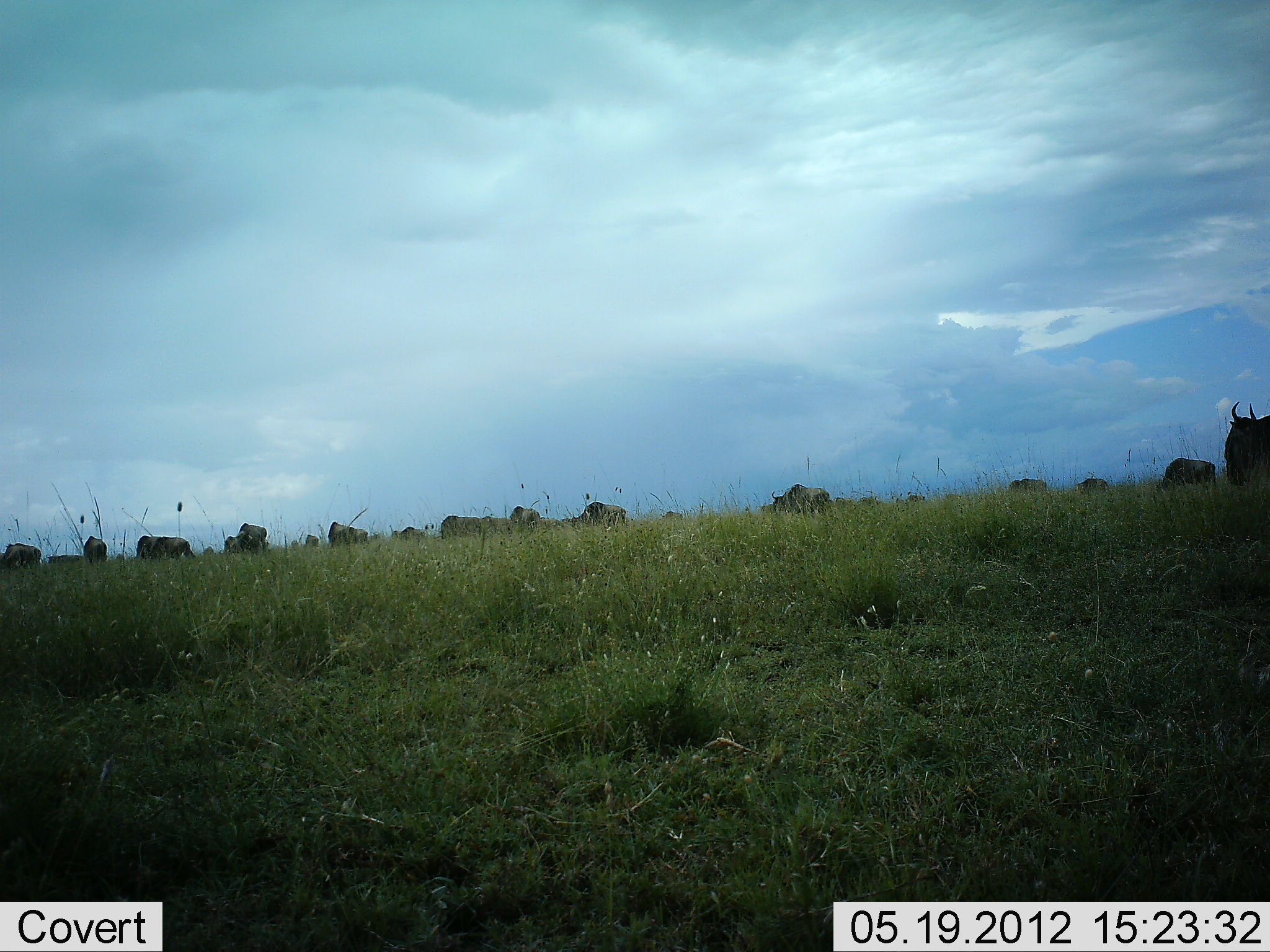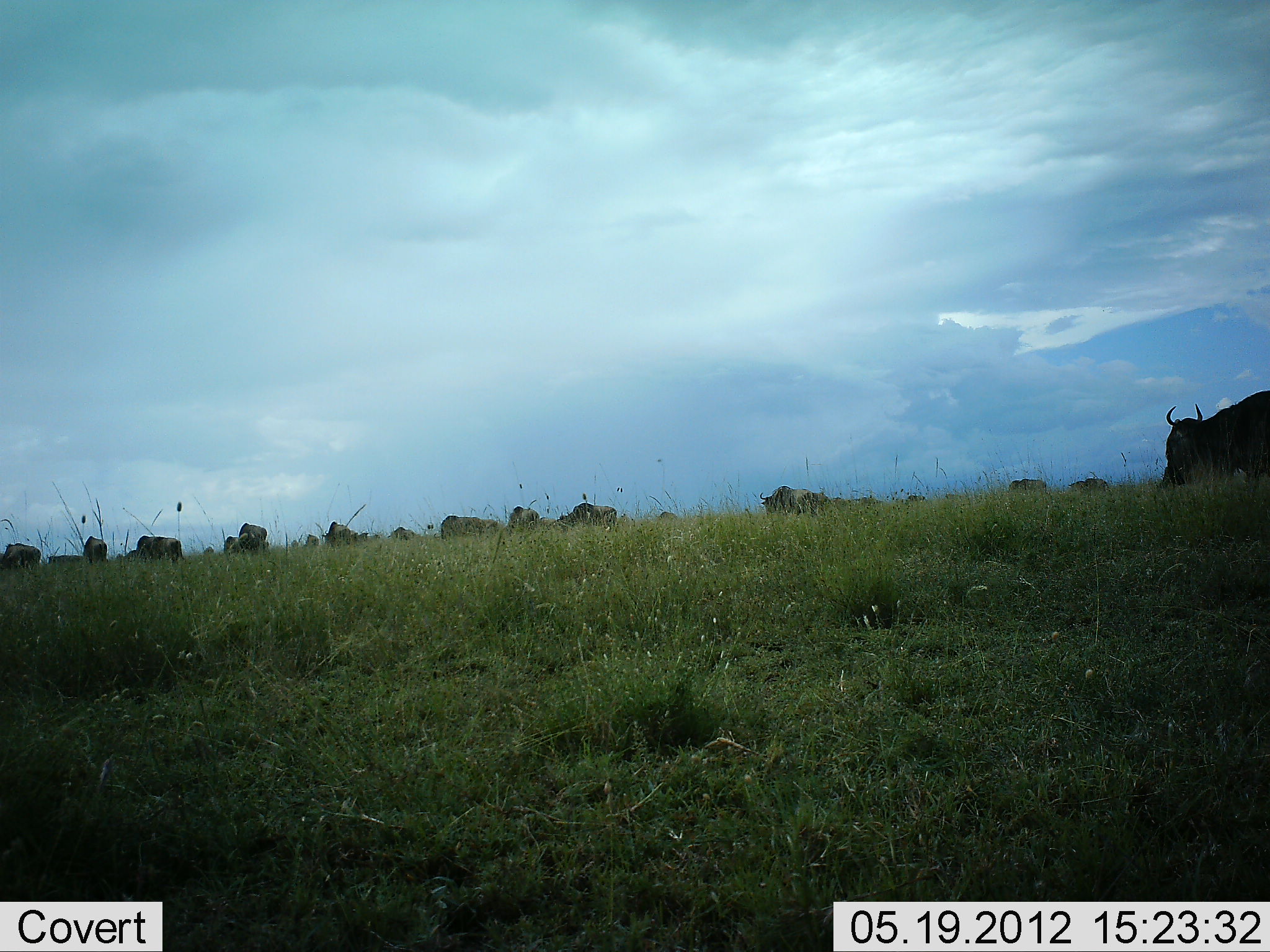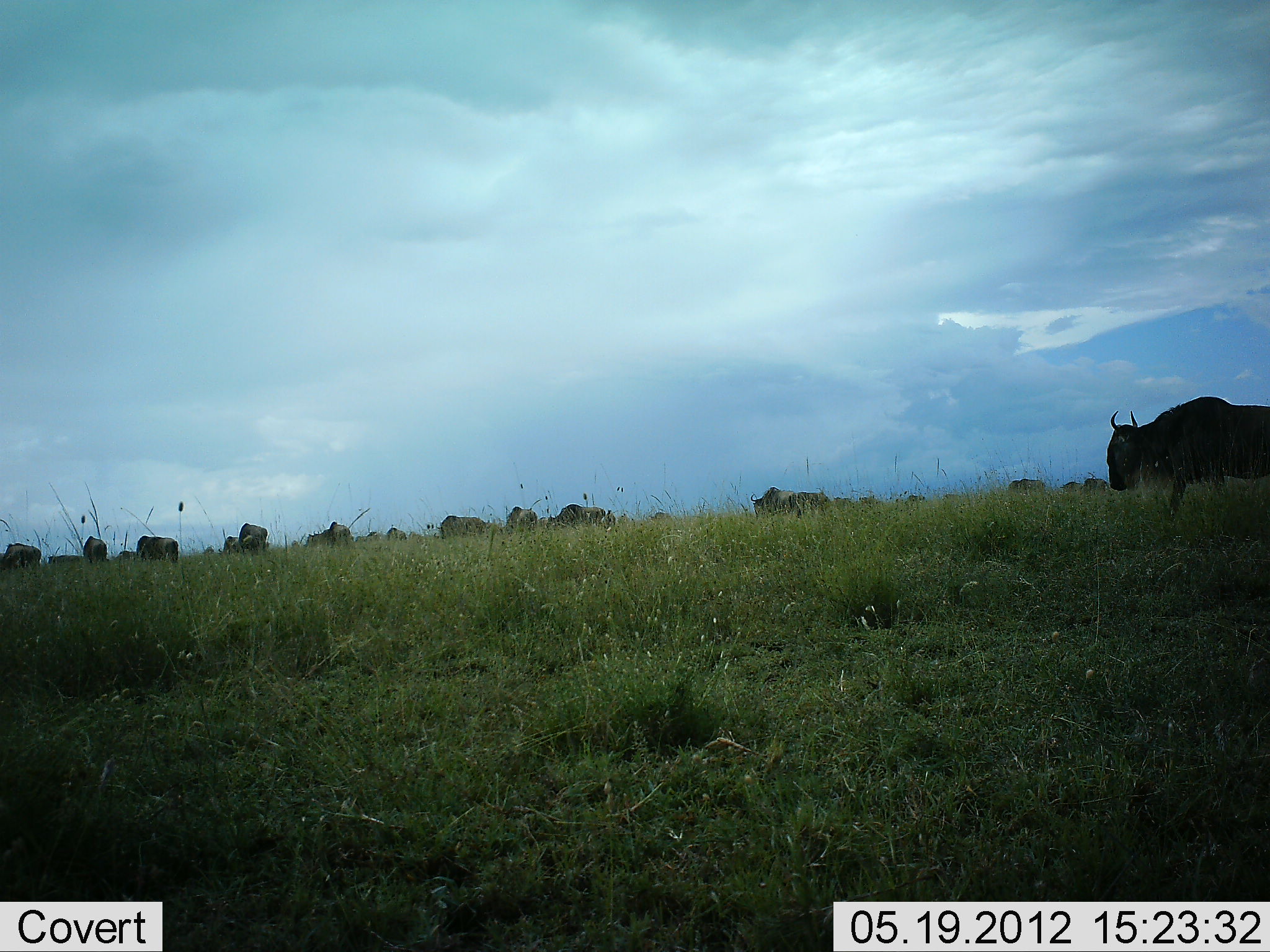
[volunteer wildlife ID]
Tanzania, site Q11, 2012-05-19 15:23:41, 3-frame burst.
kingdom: Animalia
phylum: Chordata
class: Mammalia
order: Artiodactyla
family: Bovidae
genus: Connochaetes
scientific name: Connochaetes taurinus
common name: blue wildebeest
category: wildebeest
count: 11-50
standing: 33%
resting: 0%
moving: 78%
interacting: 0%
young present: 0%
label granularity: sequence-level